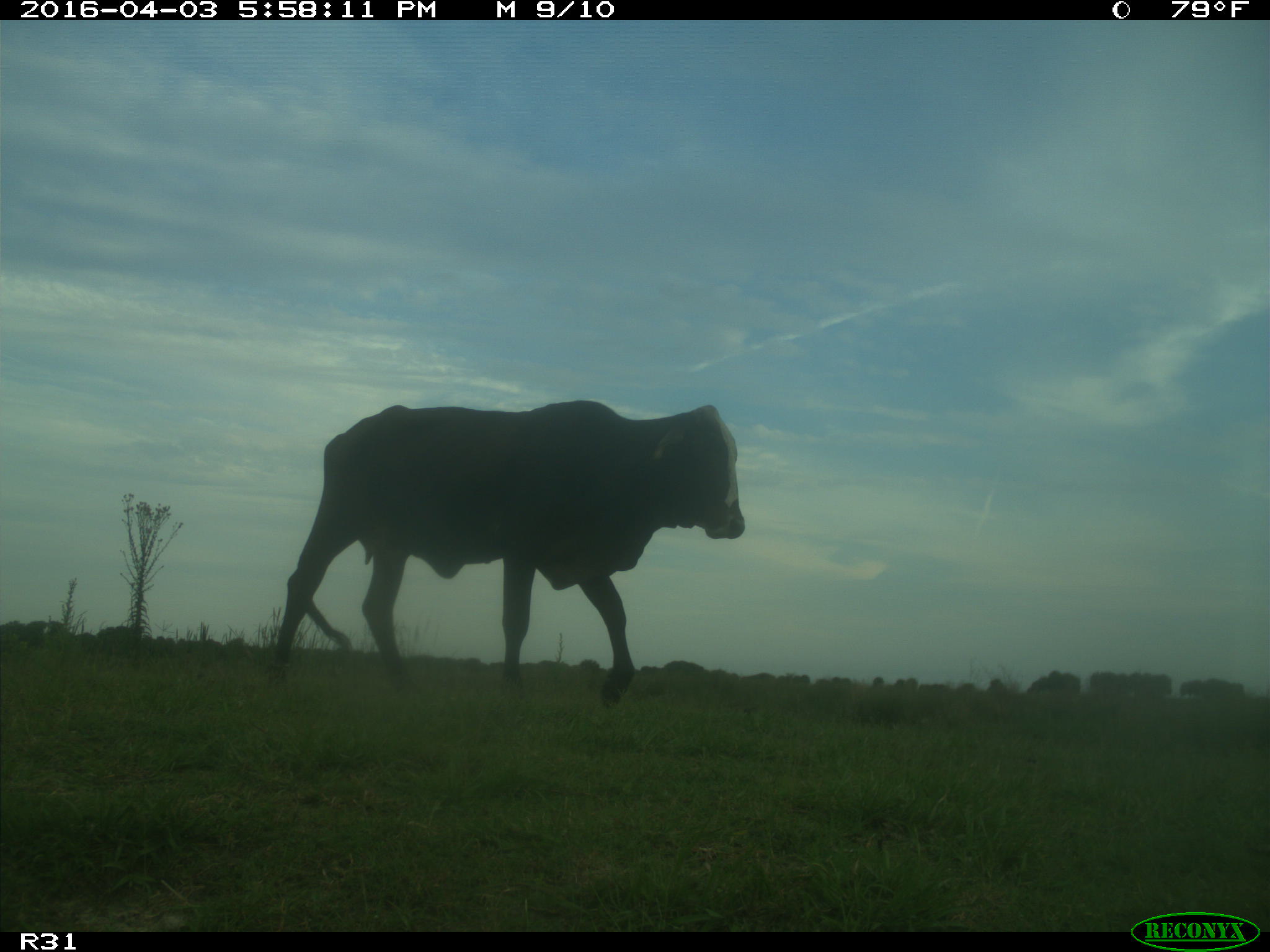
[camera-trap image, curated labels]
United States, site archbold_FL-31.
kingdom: Animalia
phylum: Chordata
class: Mammalia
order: Artiodactyla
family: Bovidae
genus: Bos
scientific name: Bos taurus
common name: domestic cow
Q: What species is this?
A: Bos taurus (domestic cow).